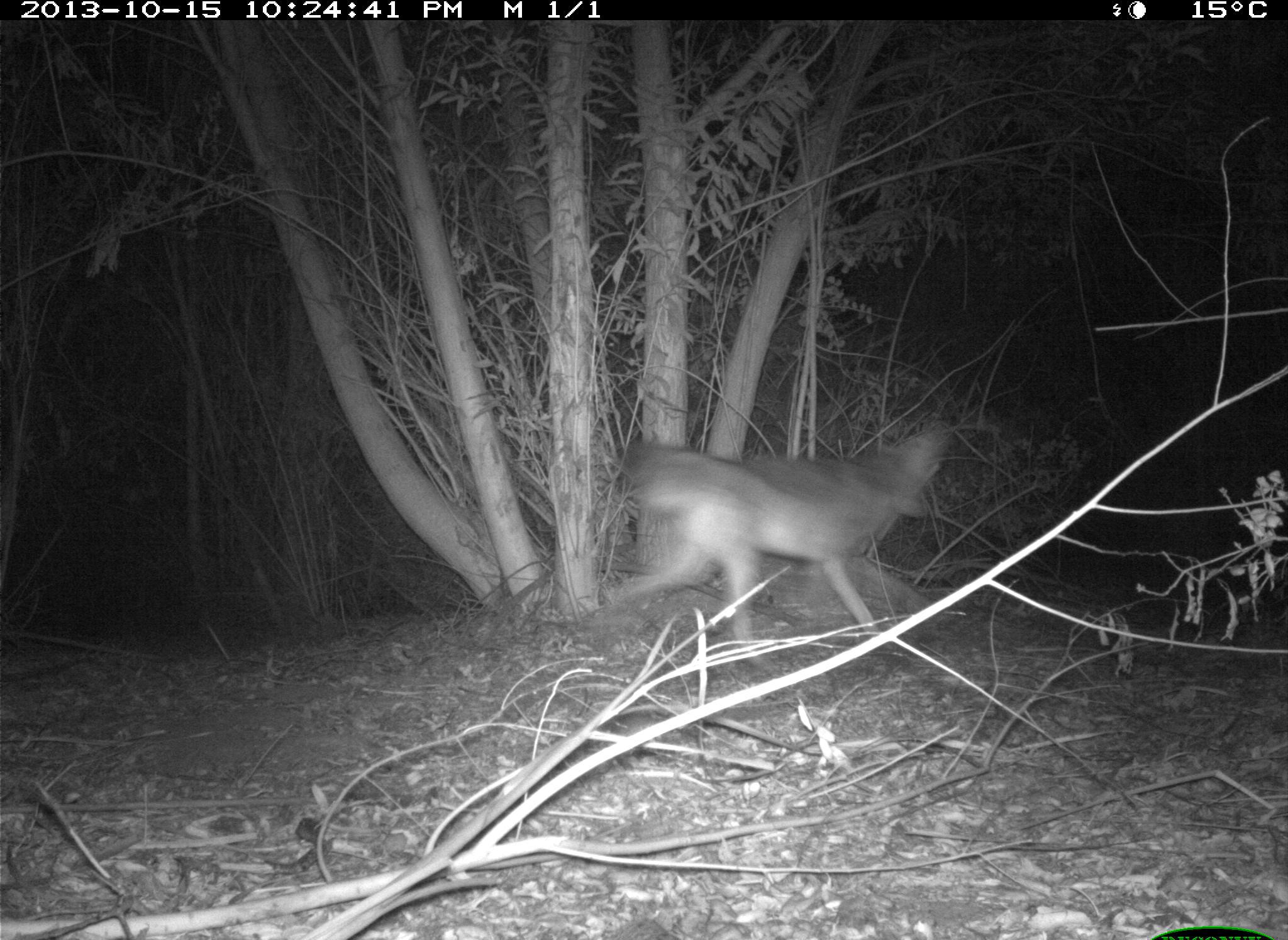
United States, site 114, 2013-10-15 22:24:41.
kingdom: Animalia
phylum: Chordata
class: Mammalia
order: Carnivora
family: Canidae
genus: Canis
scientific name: Canis latrans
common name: coyote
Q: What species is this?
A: Coyote (Canis latrans).